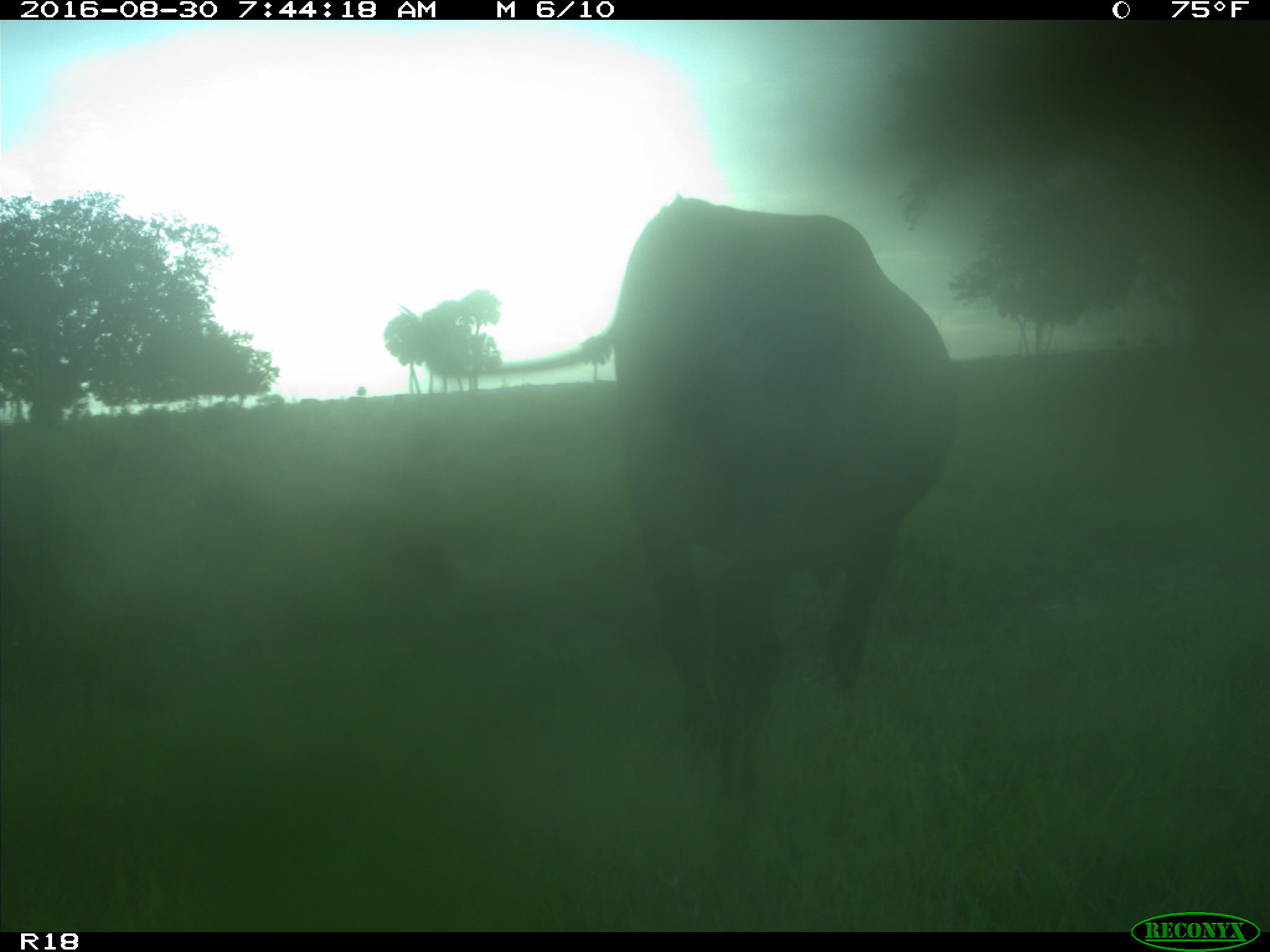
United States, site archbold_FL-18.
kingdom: Animalia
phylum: Chordata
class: Mammalia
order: Artiodactyla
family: Bovidae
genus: Bos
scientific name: Bos taurus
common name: domestic cow